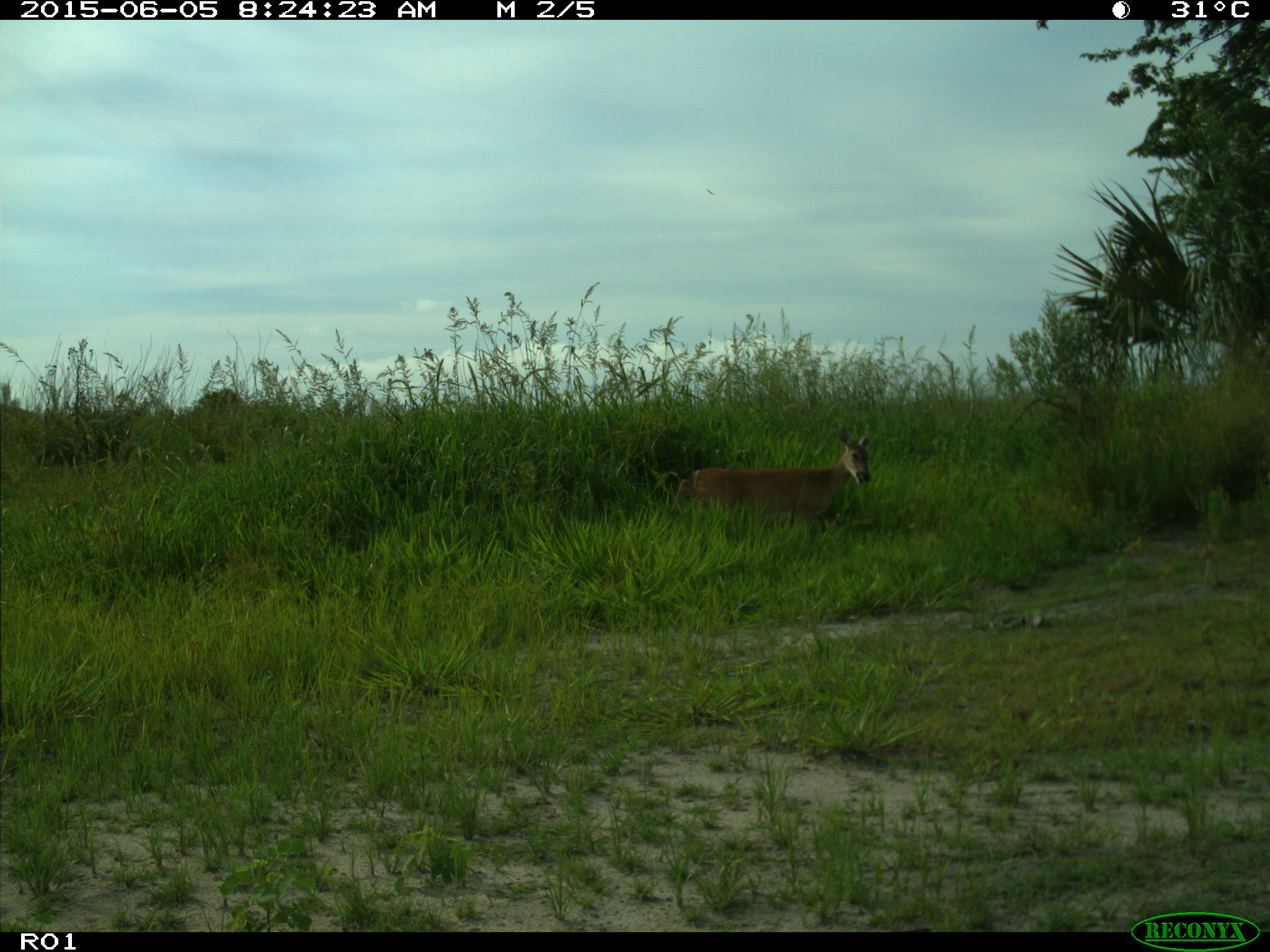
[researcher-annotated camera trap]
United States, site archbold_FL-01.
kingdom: Animalia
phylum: Chordata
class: Mammalia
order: Artiodactyla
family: Cervidae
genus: Odocoileus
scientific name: Odocoileus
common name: deer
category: unidentified deer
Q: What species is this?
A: Unidentified deer (deer) (Odocoileus).